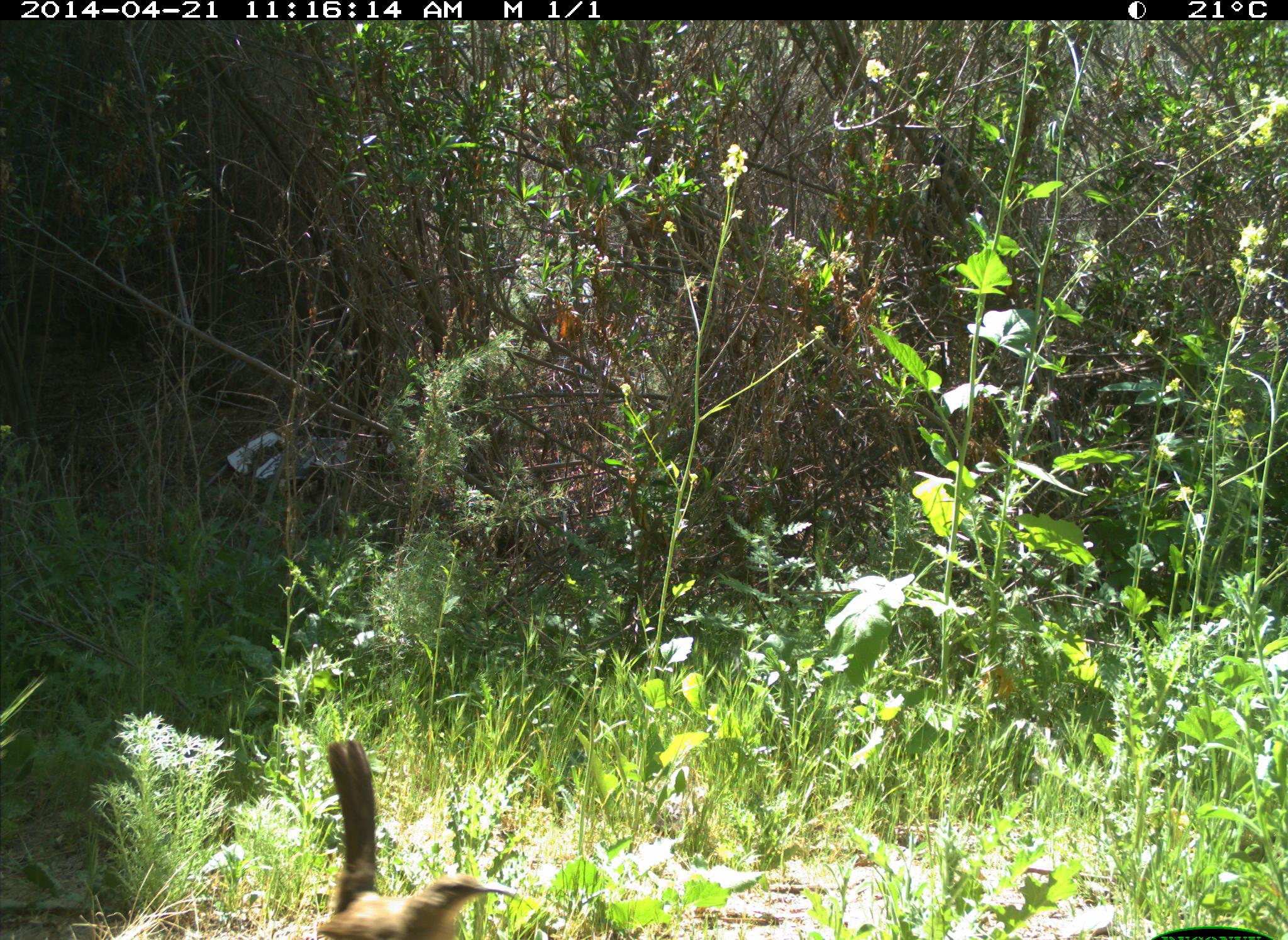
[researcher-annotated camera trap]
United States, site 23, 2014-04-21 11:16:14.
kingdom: Animalia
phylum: Chordata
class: Aves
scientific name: Aves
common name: bird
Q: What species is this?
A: Bird (Aves).